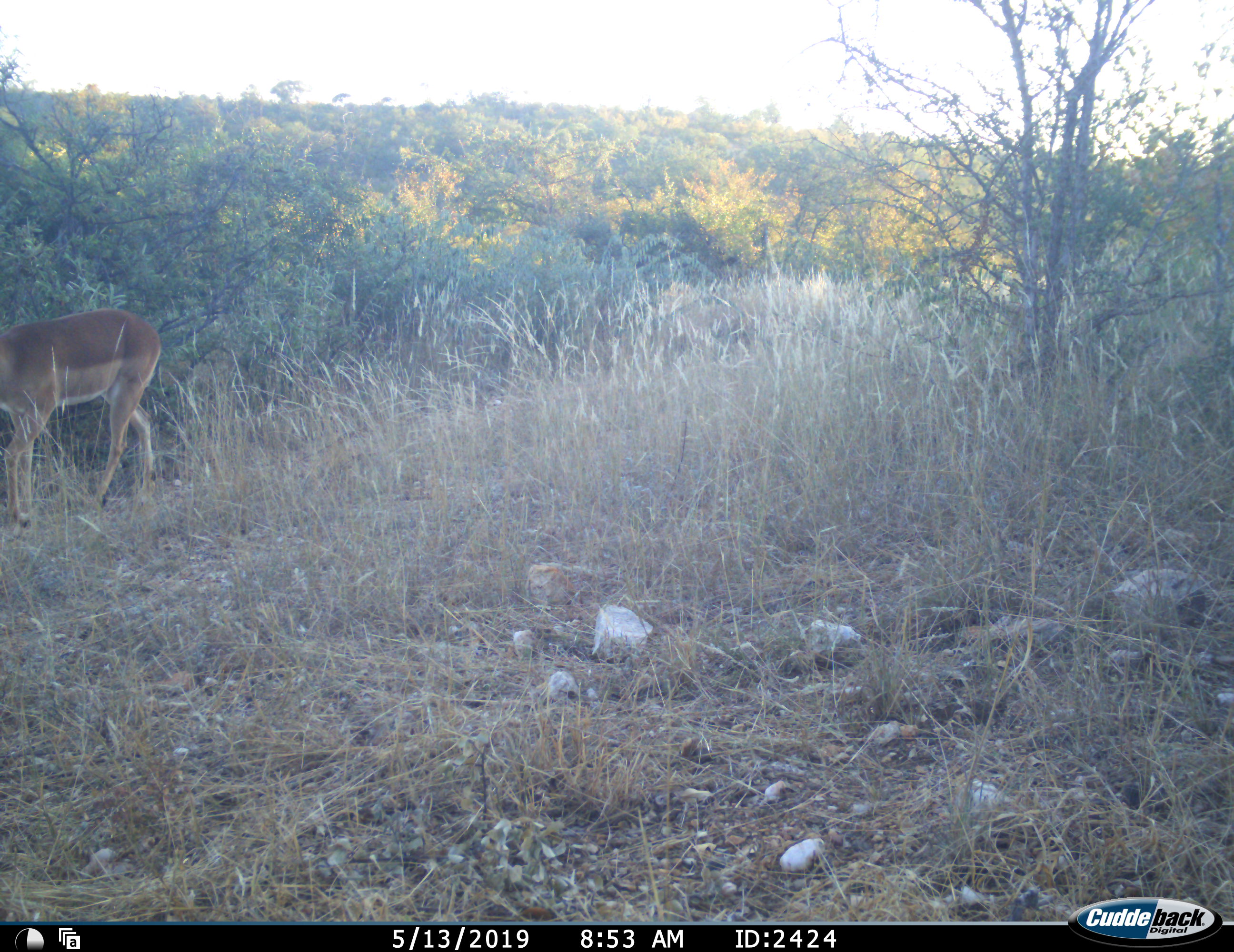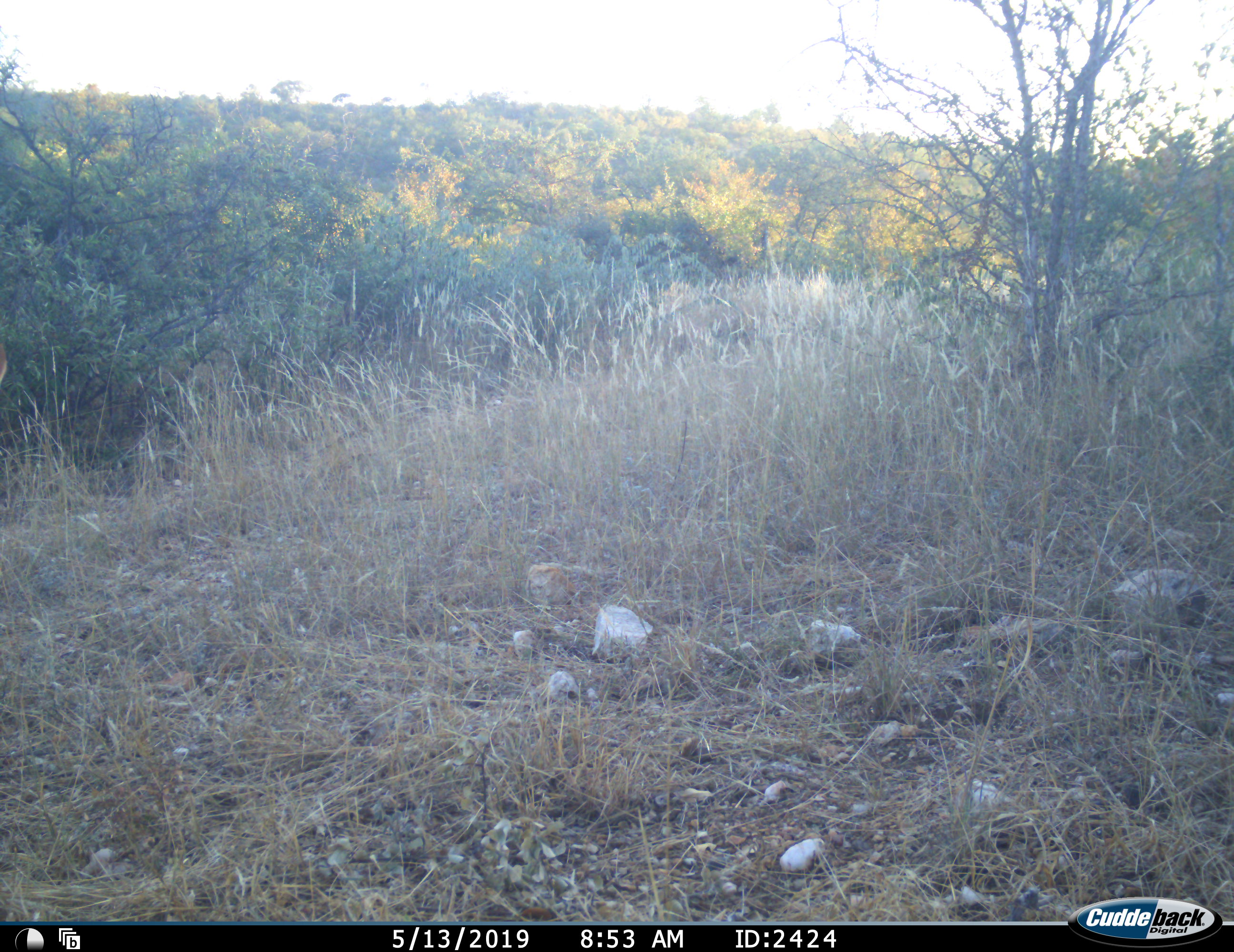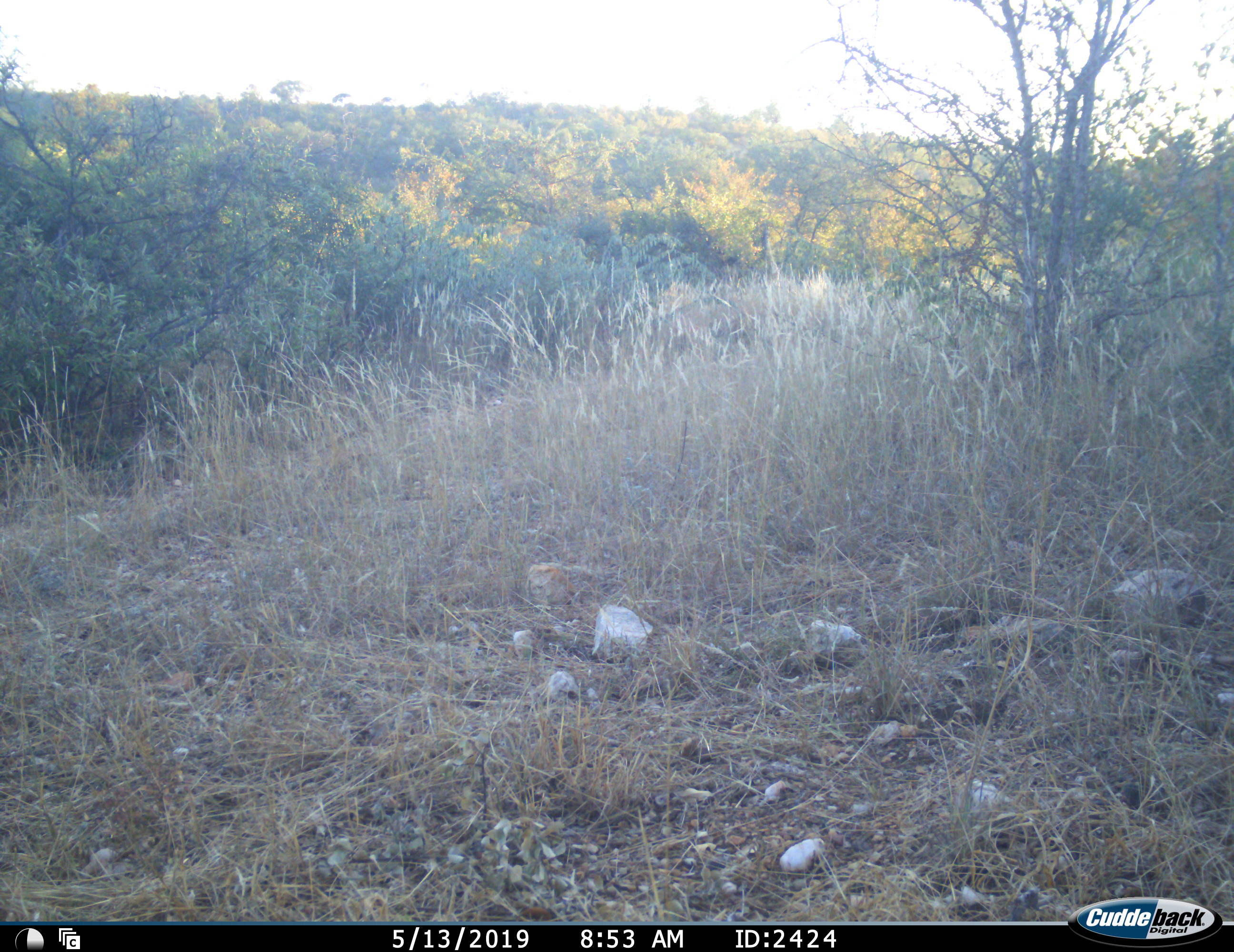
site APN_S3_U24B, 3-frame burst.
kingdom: Animalia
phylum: Chordata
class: Mammalia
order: Artiodactyla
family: Bovidae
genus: Aepyceros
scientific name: Aepyceros melampus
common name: impala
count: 1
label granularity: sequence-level